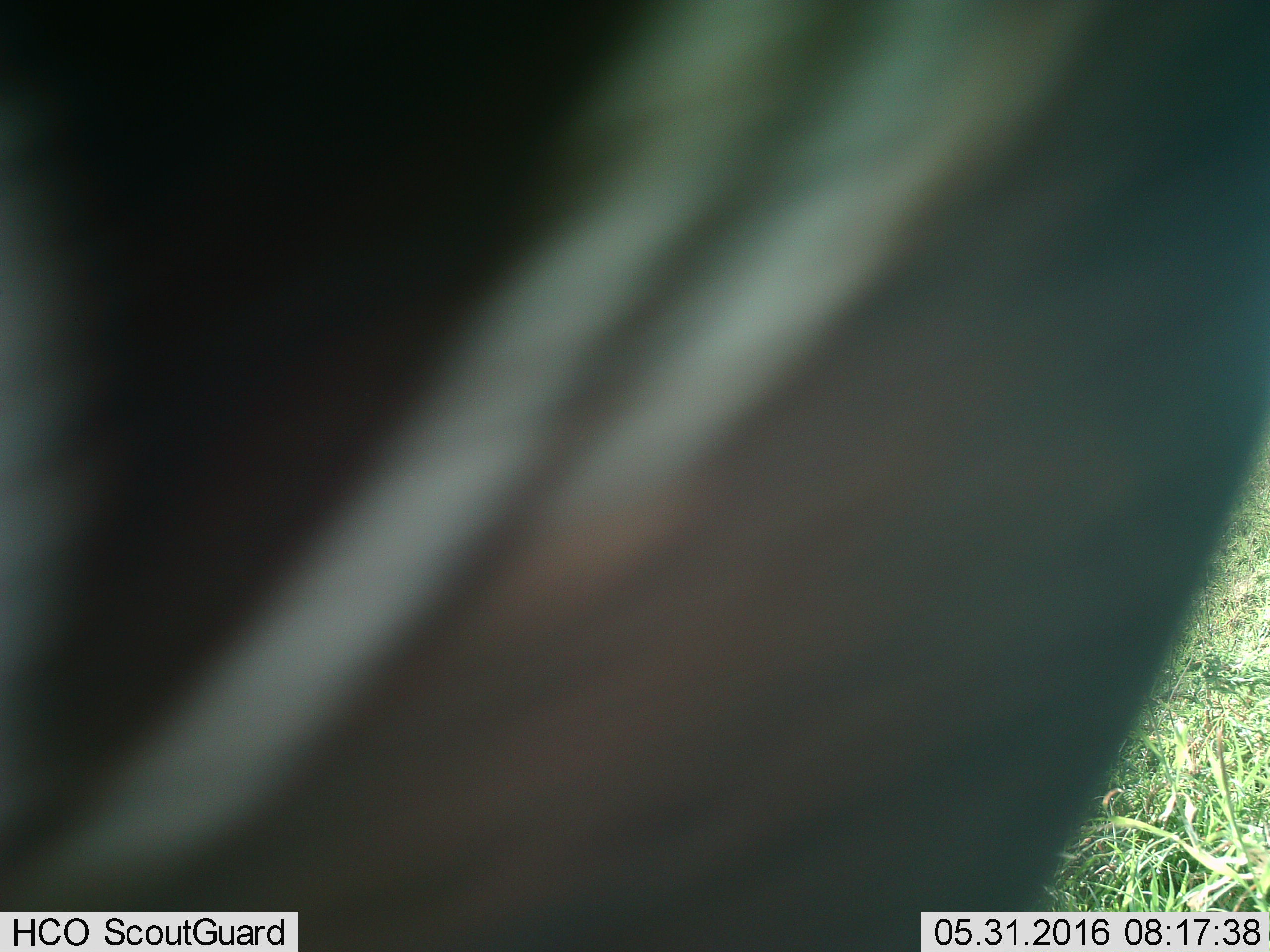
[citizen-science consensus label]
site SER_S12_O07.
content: unidentified animal